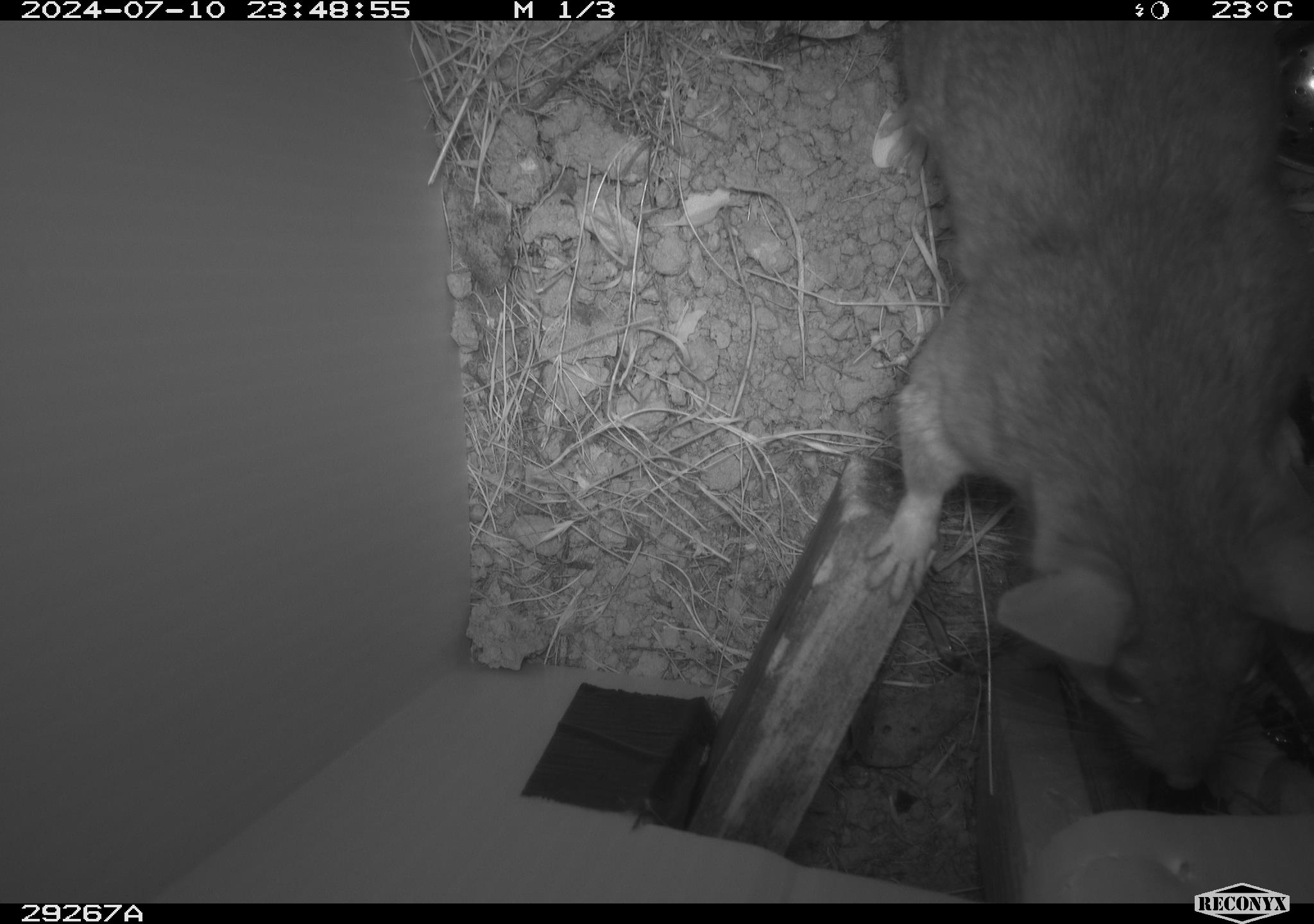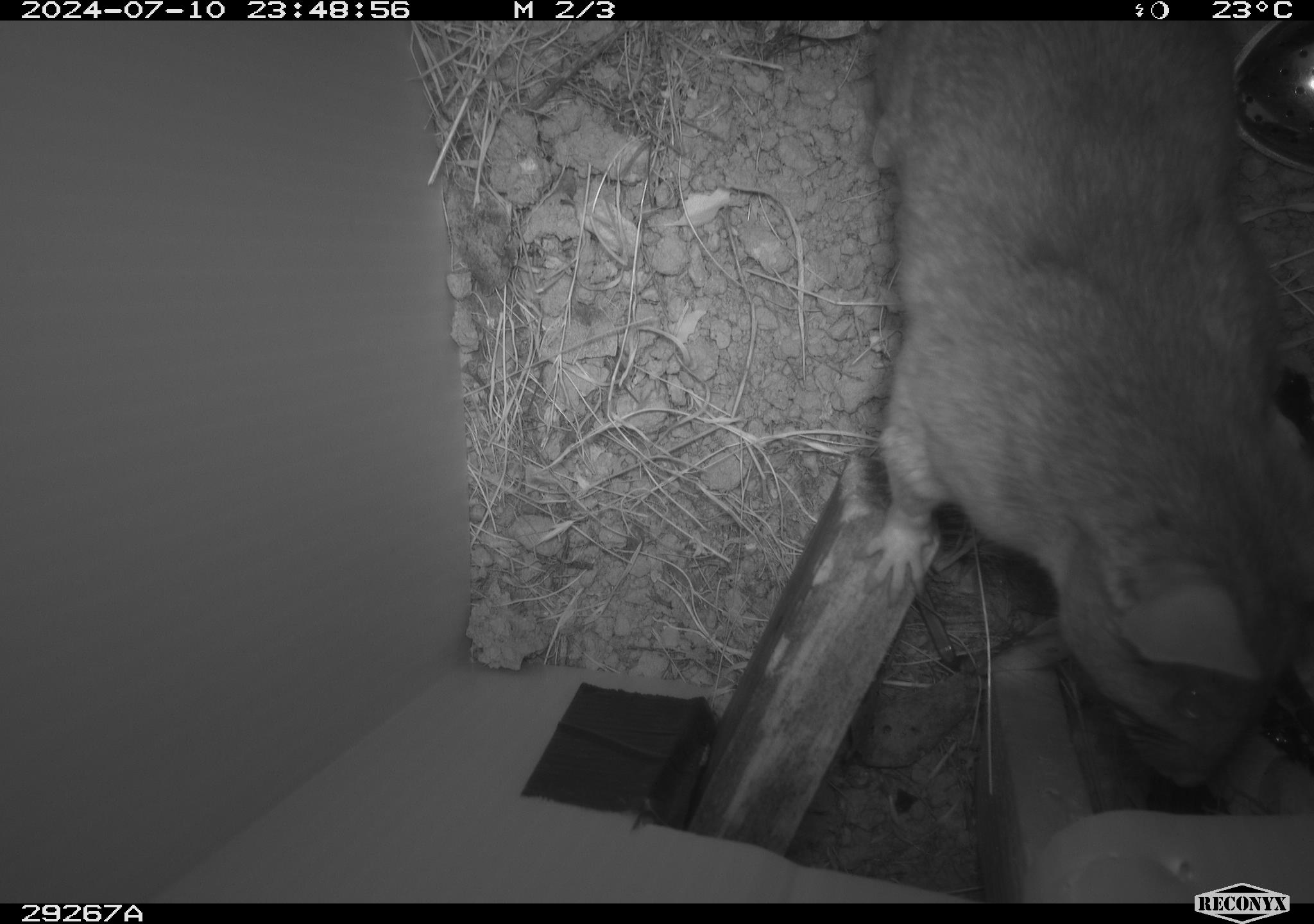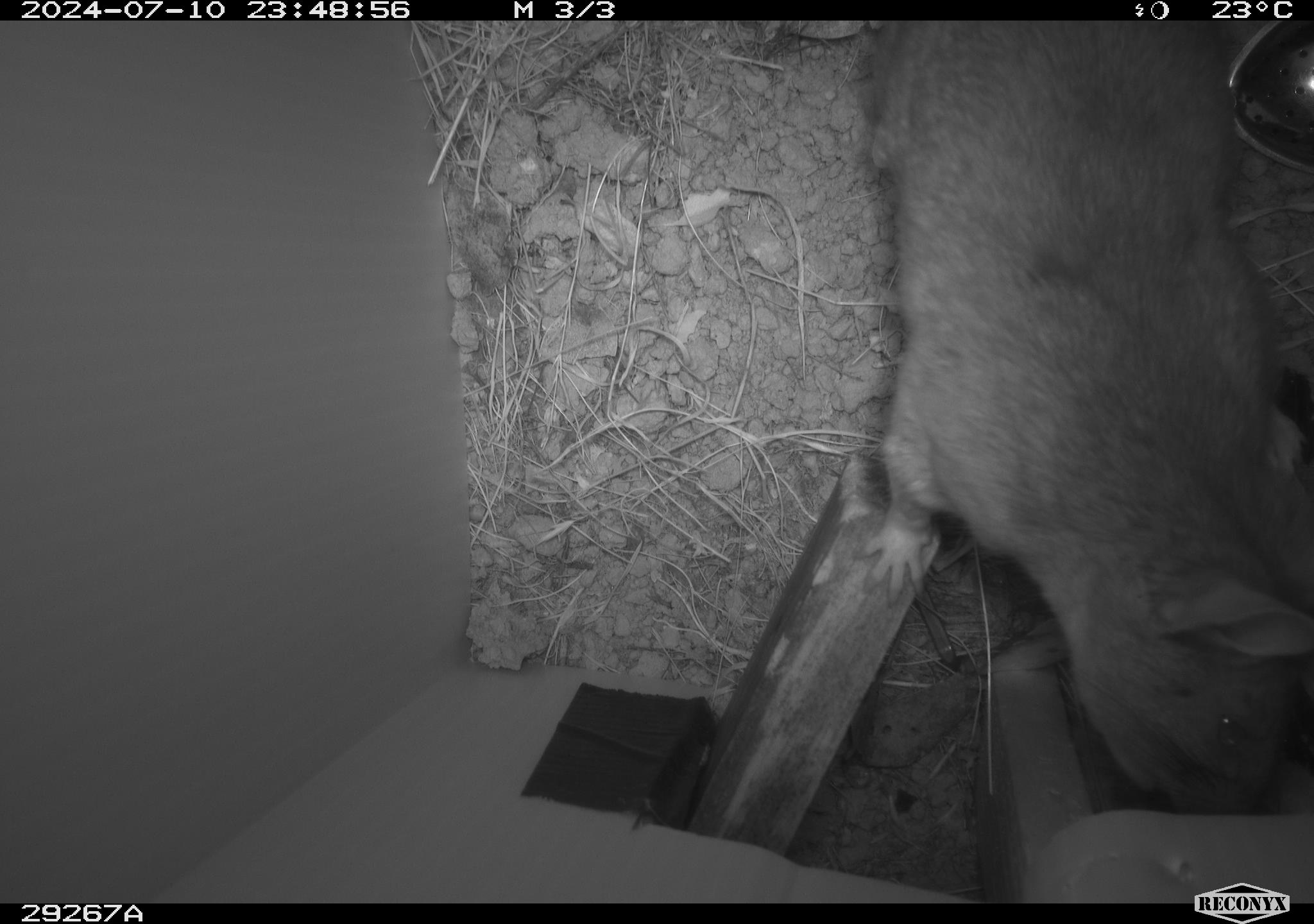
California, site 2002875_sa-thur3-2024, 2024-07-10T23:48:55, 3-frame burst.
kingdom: Animalia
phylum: Chordata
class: Mammalia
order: Rodentia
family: Cricetidae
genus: Neotoma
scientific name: Neotoma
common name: pack rat or woodrat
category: neotoma species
Neotoma species (pack rat or woodrat) (Neotoma).